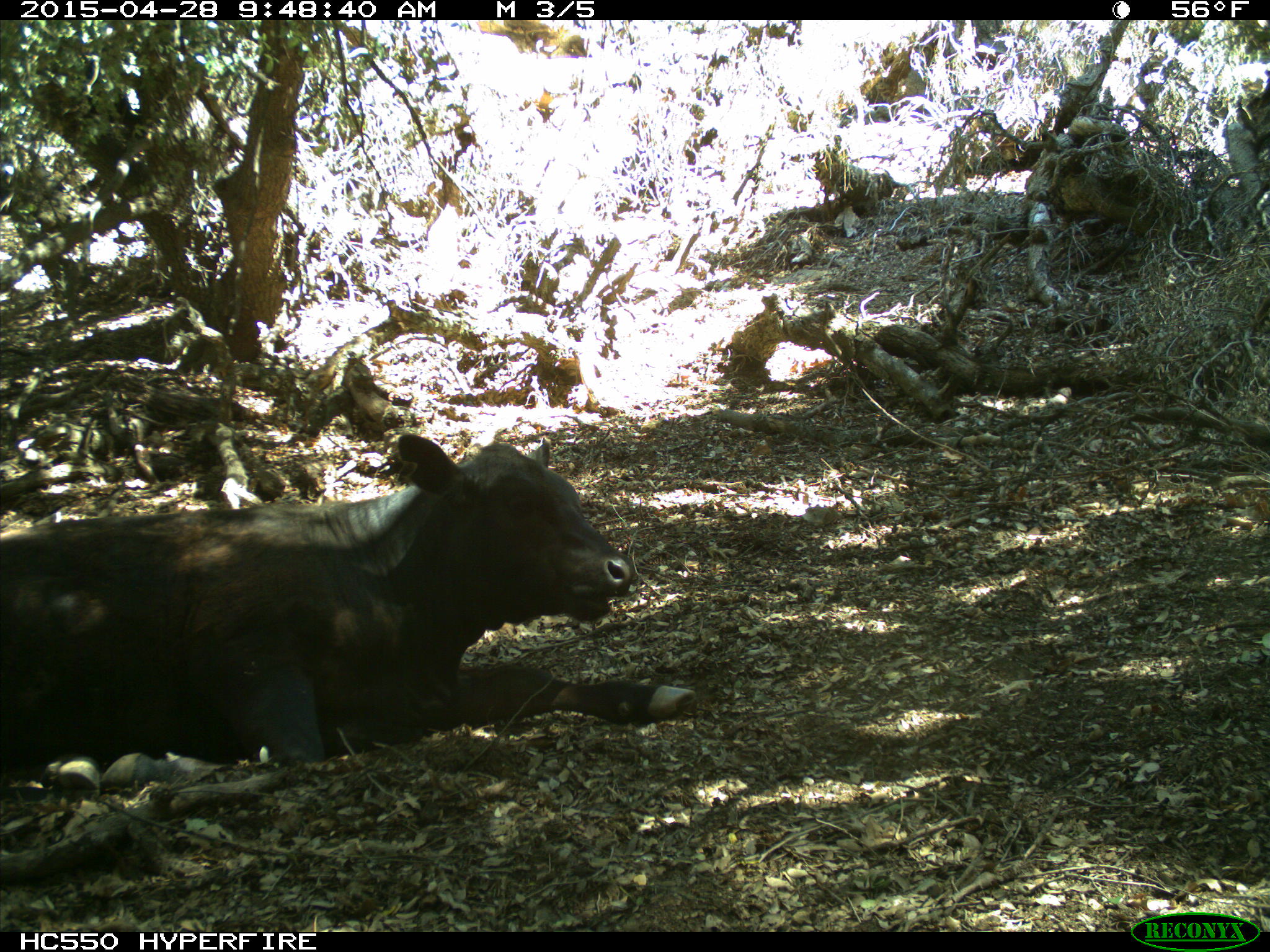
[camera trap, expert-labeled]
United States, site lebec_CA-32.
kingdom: Animalia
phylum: Chordata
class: Mammalia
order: Artiodactyla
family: Bovidae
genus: Bos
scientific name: Bos taurus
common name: domestic cow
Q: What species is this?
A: Bos taurus (domestic cow).